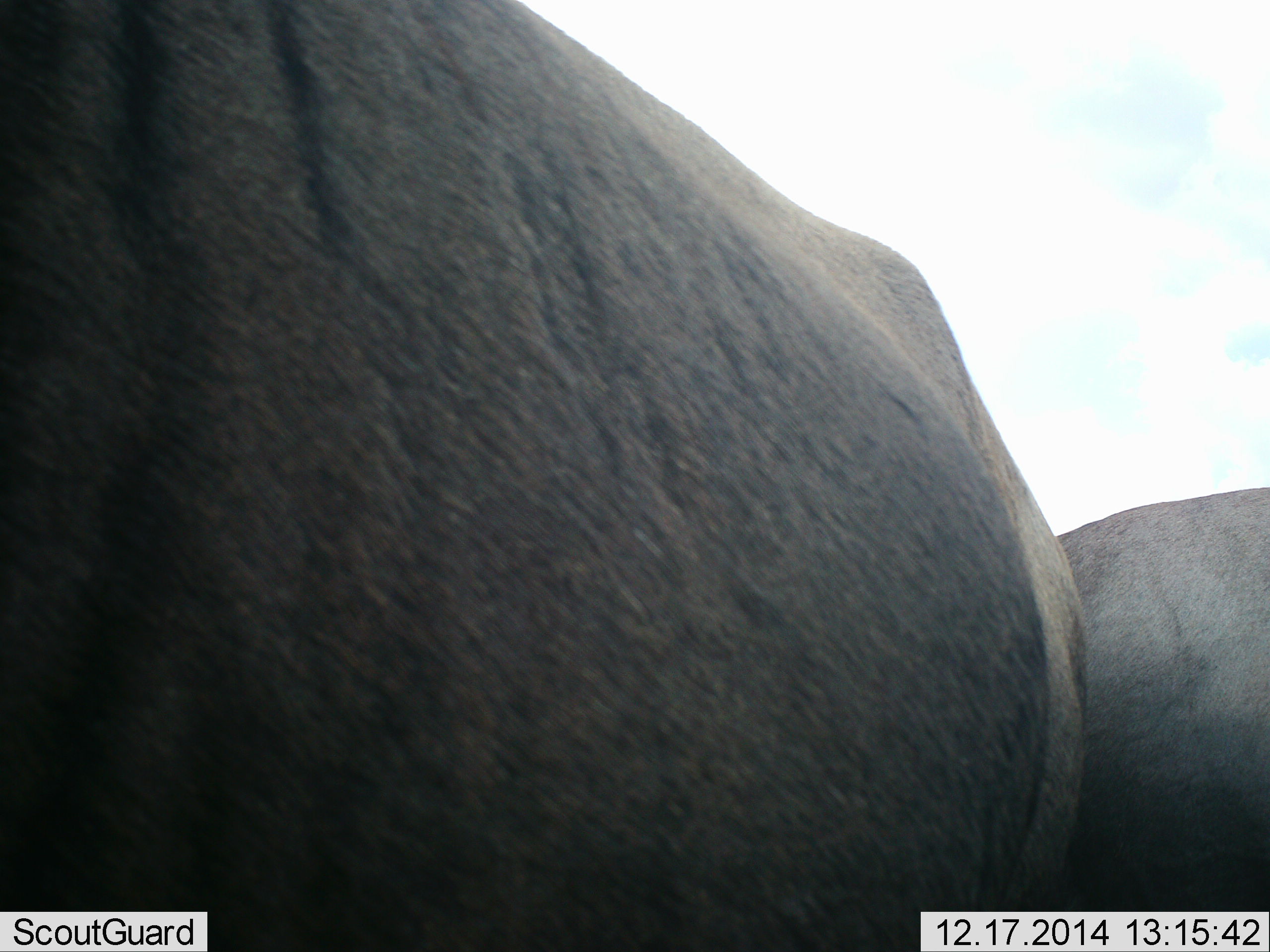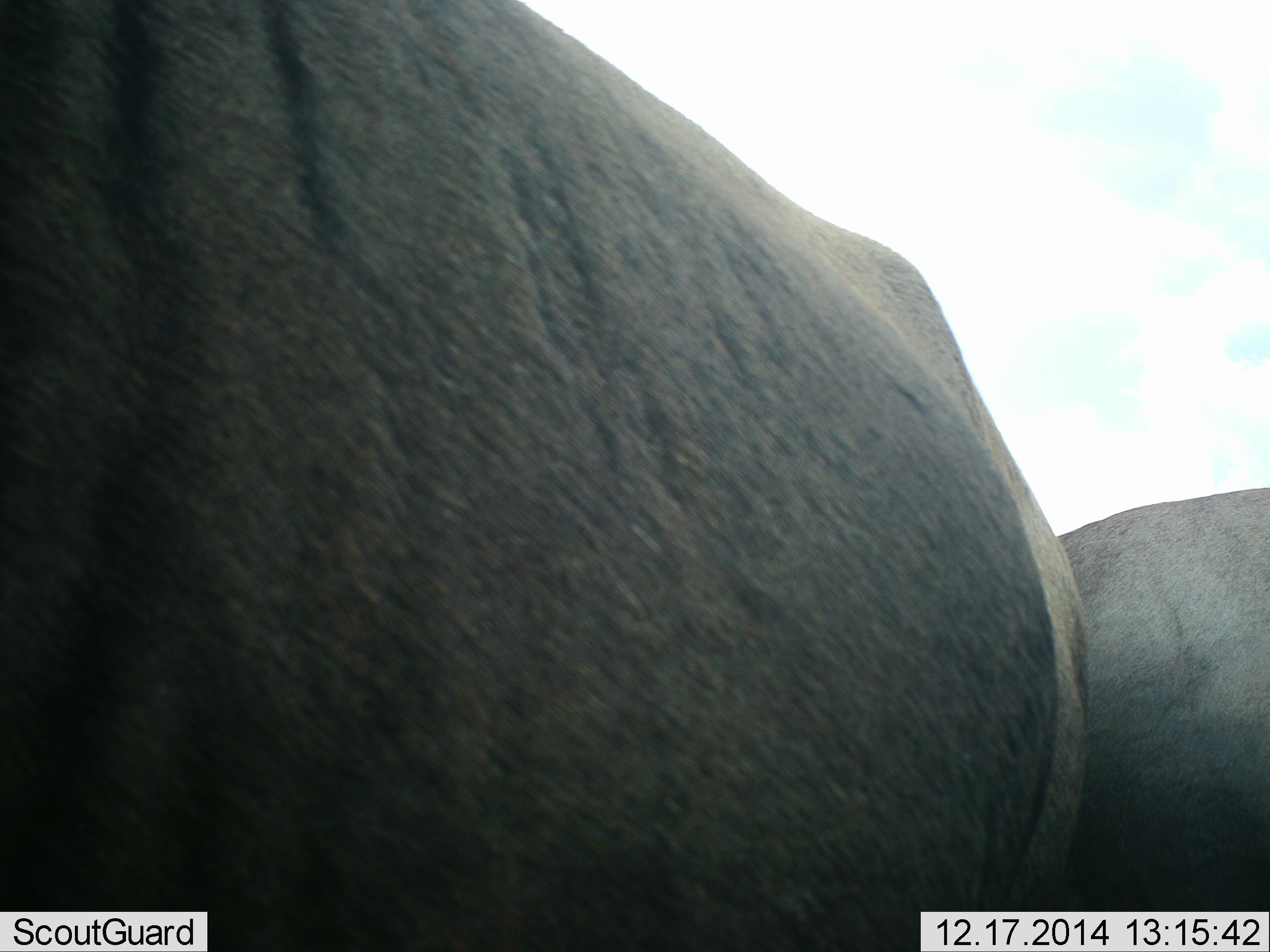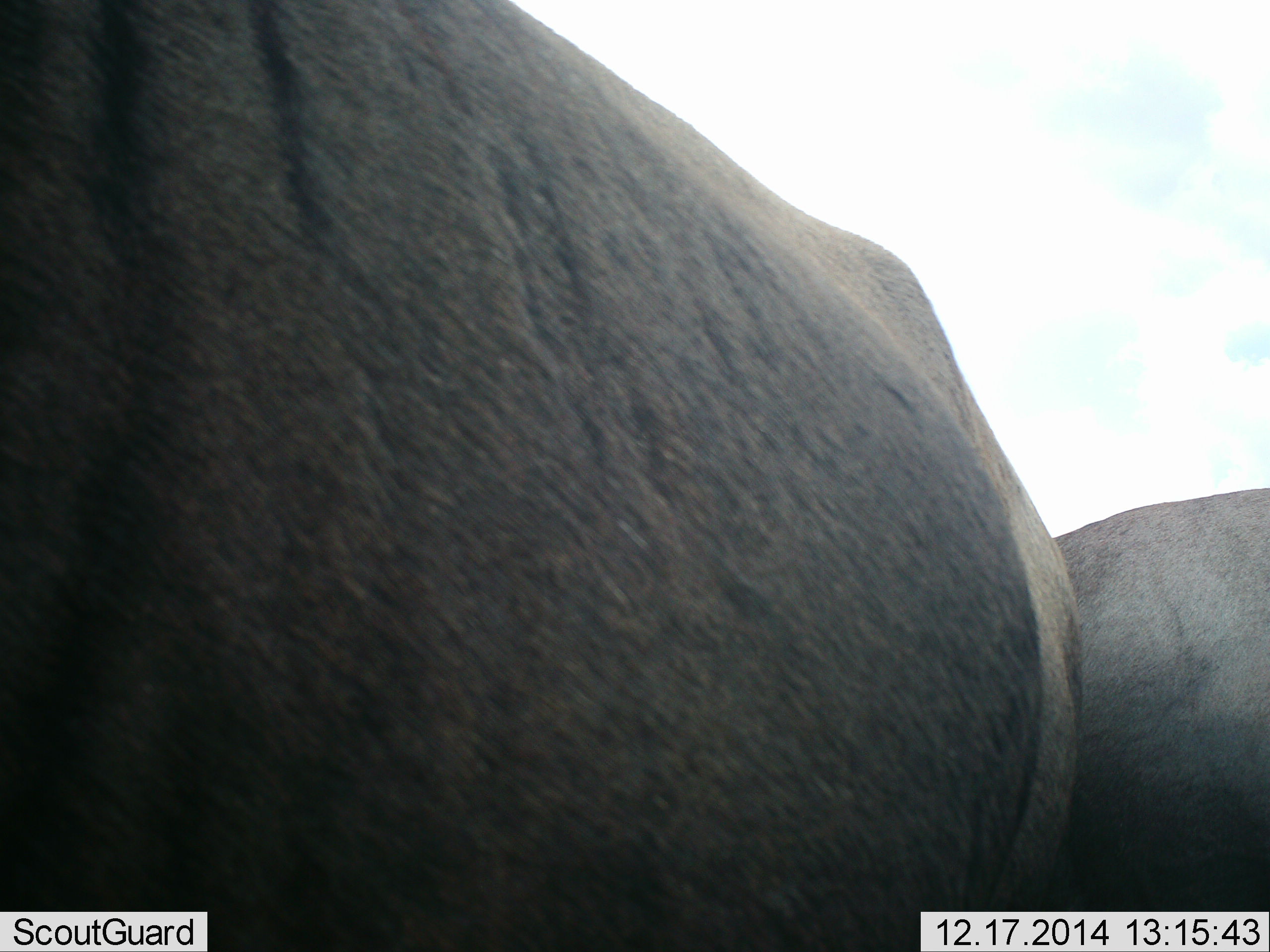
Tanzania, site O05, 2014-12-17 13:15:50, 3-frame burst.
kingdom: Animalia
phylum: Chordata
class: Mammalia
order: Artiodactyla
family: Bovidae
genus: Connochaetes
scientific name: Connochaetes taurinus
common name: blue wildebeest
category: wildebeest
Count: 2.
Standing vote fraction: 100%.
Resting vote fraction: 0%.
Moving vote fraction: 0%.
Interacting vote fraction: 0%.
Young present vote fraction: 0%.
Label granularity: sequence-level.